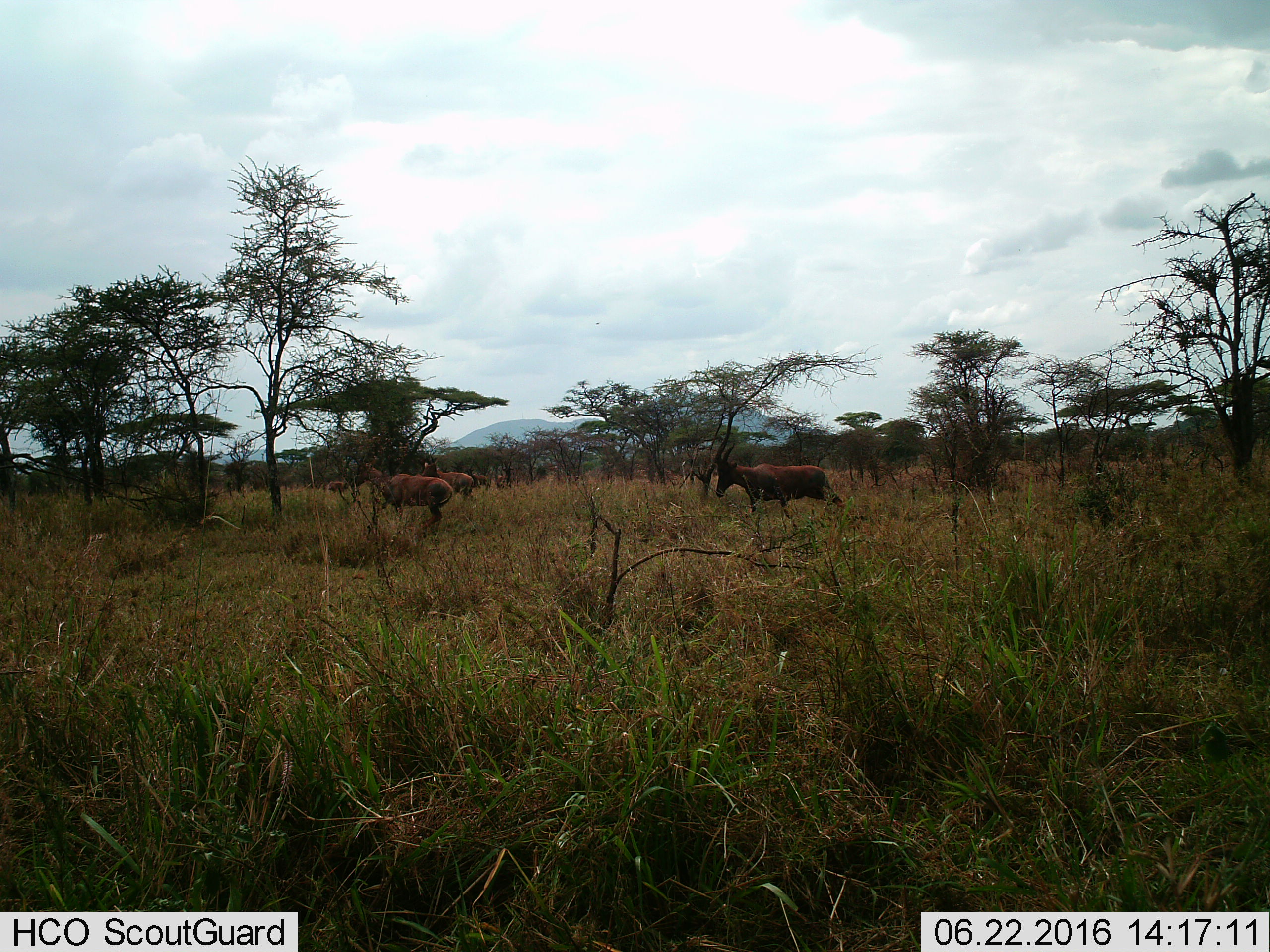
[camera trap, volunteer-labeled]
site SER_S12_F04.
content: unidentified animal